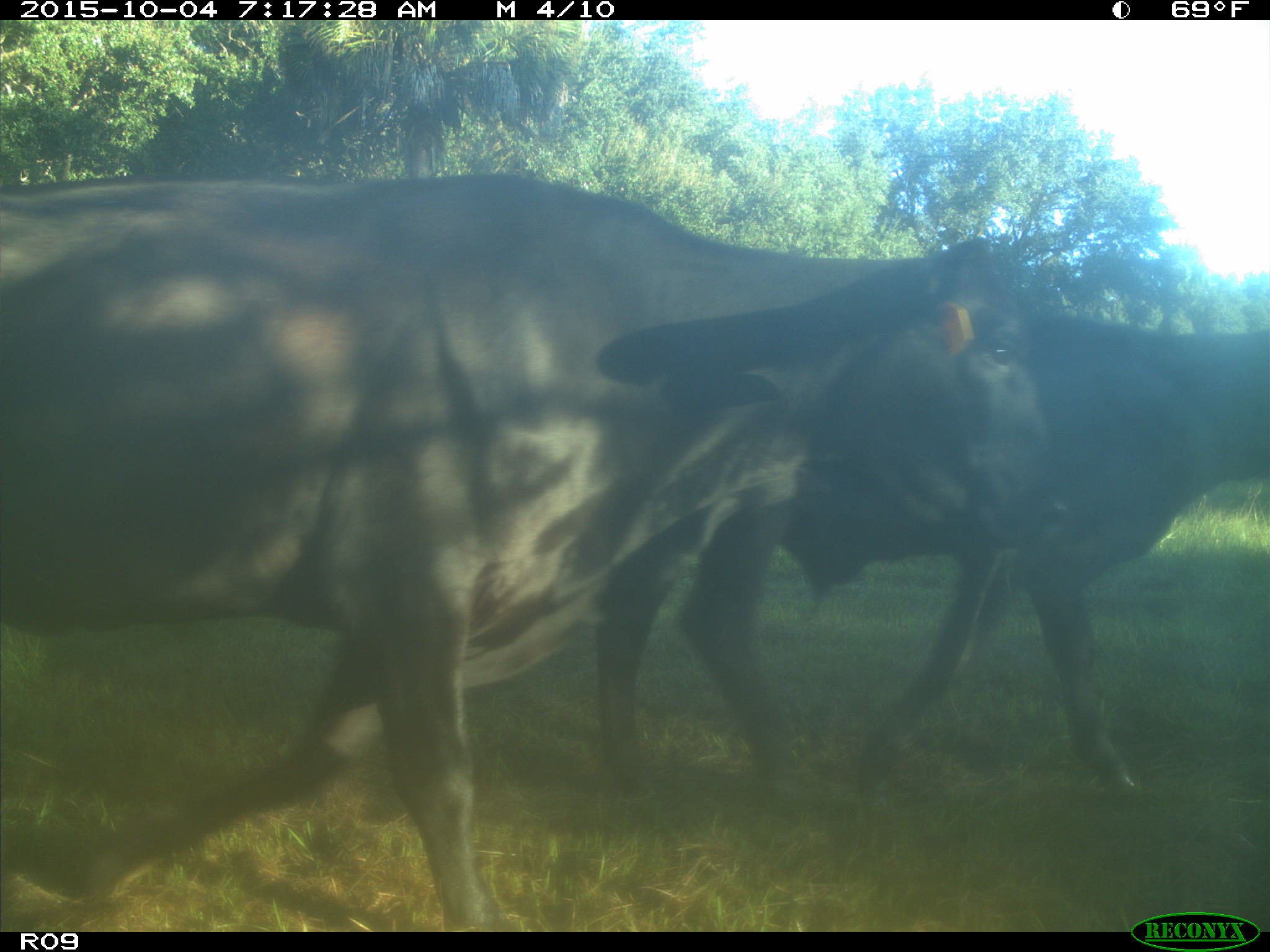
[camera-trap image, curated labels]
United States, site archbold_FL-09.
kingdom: Animalia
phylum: Chordata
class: Mammalia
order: Artiodactyla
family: Bovidae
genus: Bos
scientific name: Bos taurus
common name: domestic cow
Bos taurus (domestic cow).